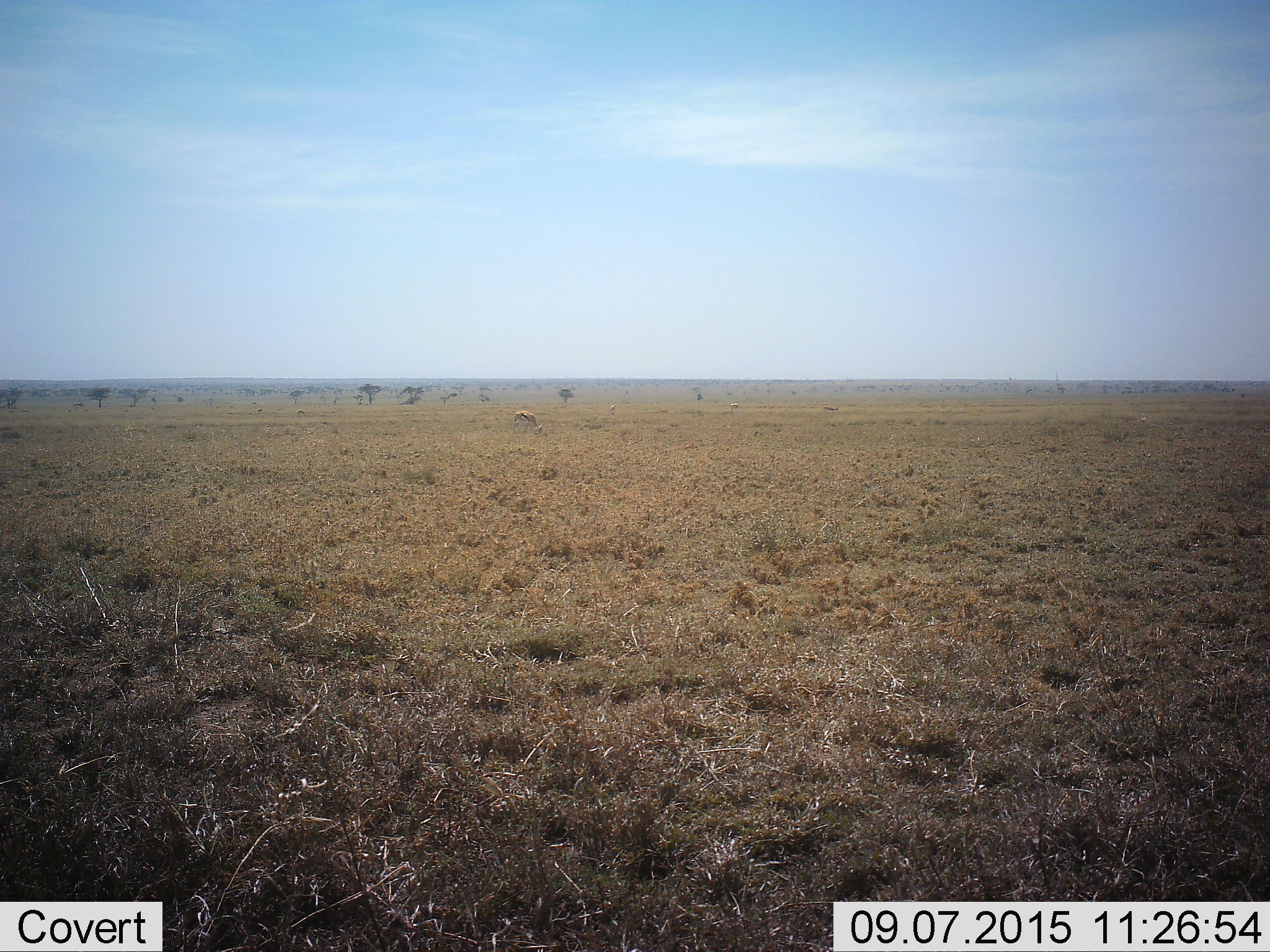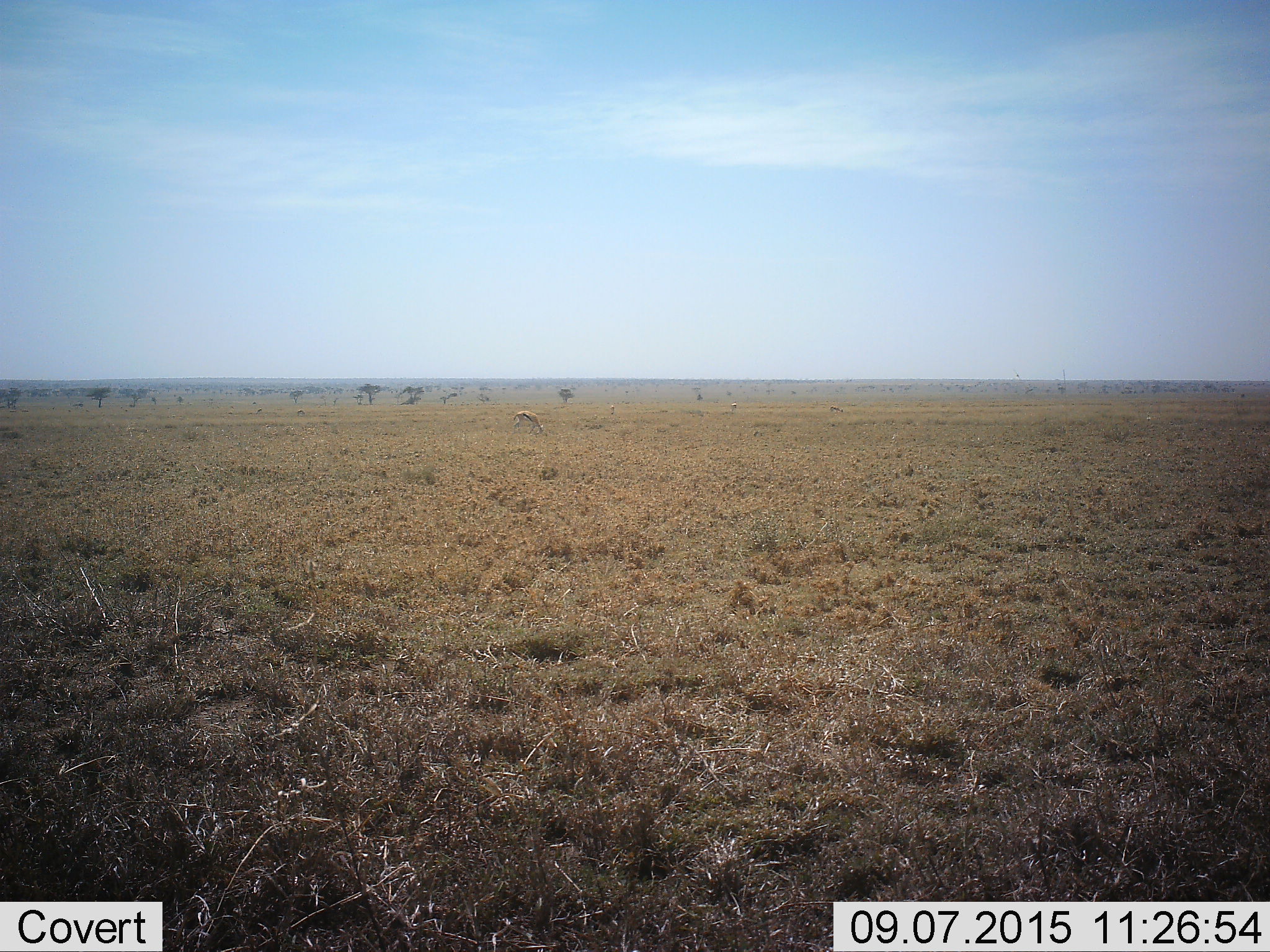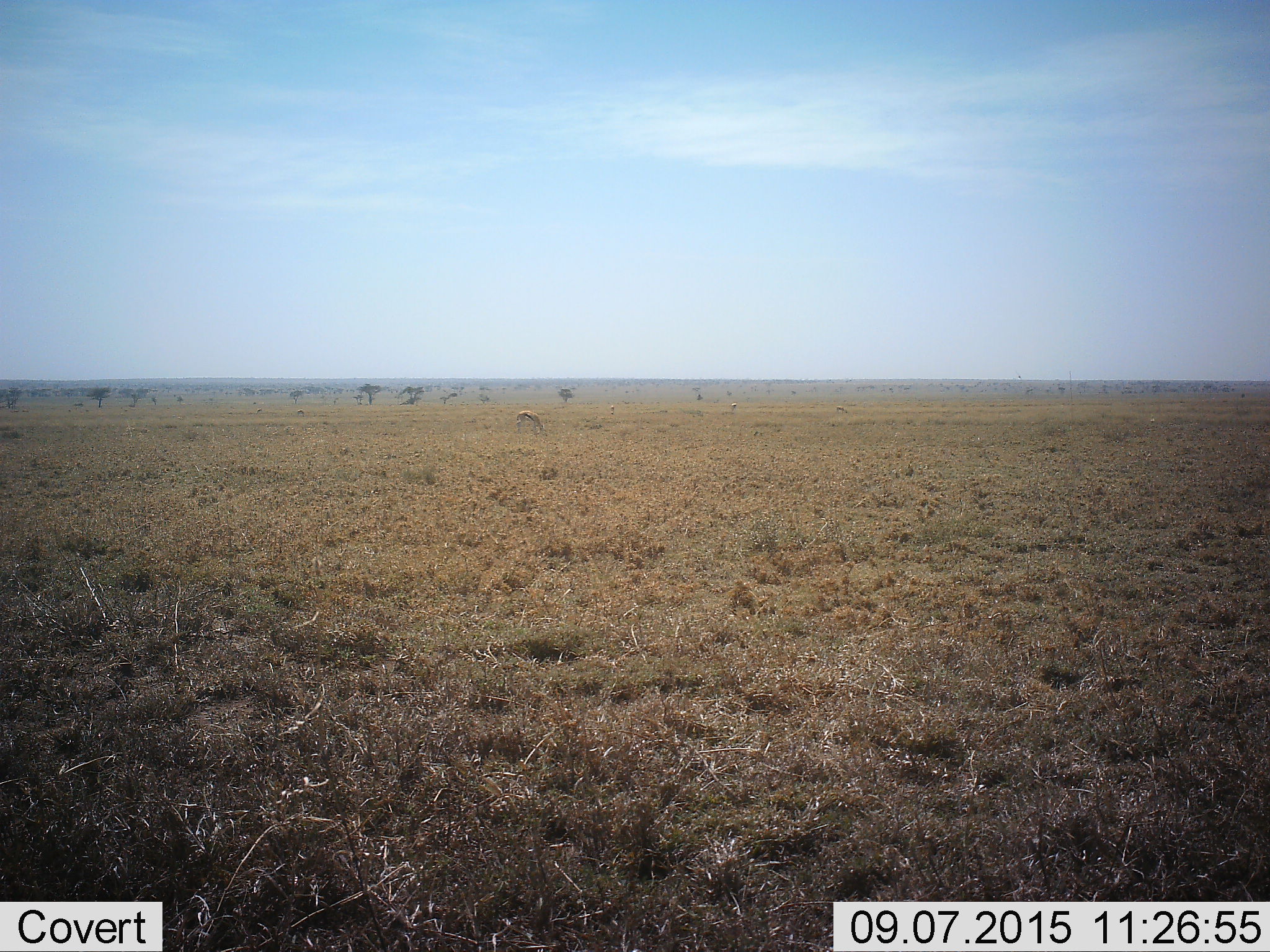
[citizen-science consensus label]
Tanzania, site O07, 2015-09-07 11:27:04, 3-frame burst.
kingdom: Animalia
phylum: Chordata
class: Mammalia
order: Artiodactyla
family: Bovidae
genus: Eudorcas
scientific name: Eudorcas thomsonii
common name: thomson's gazelle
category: gazellethomsons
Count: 5.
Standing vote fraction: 29%.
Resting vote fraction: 0%.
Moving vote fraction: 43%.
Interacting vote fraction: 0%.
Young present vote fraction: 0%.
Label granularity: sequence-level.